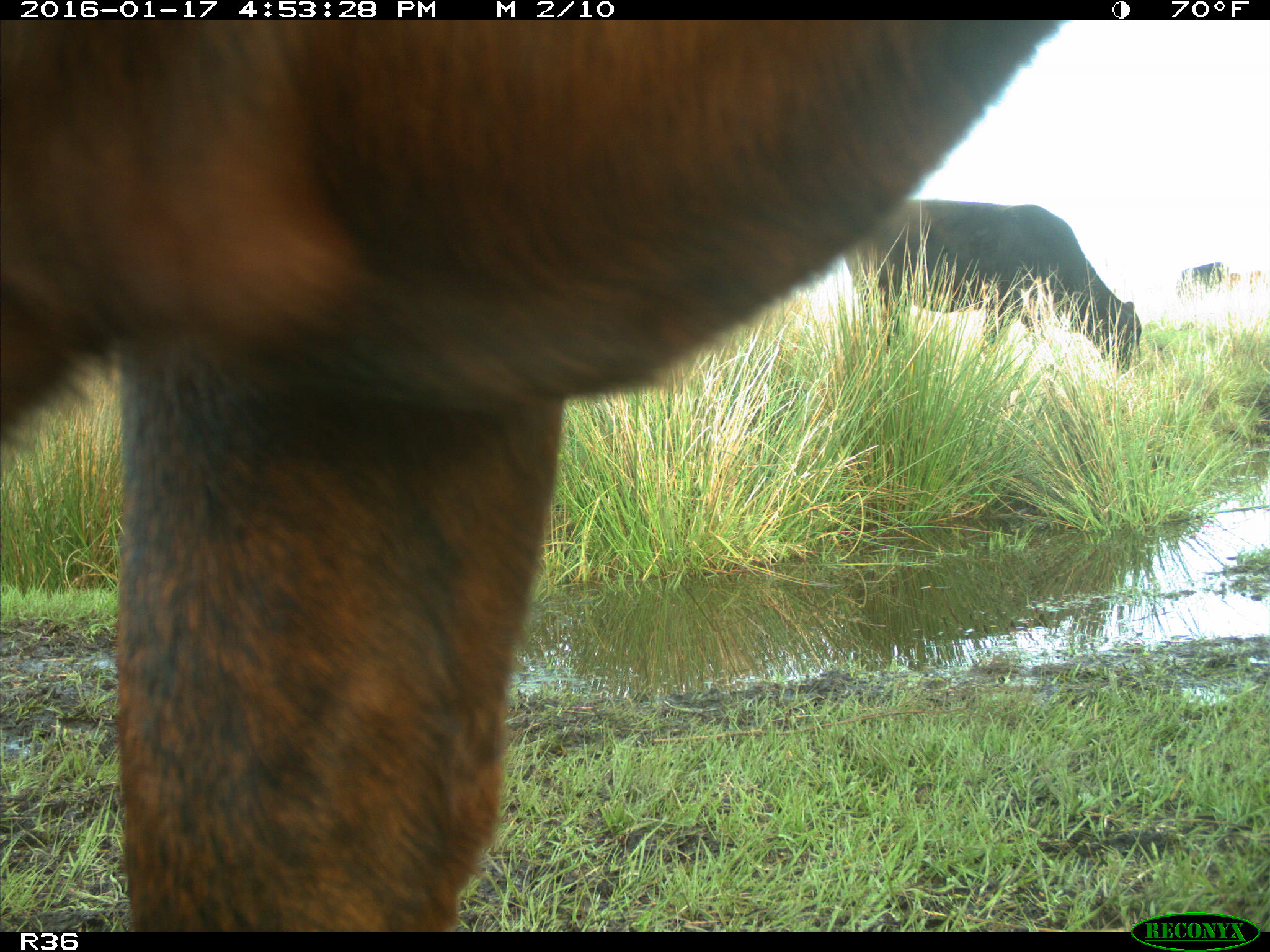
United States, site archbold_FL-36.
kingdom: Animalia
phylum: Chordata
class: Mammalia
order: Artiodactyla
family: Bovidae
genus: Bos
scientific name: Bos taurus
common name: domestic cow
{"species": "Bos taurus (domestic cow)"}